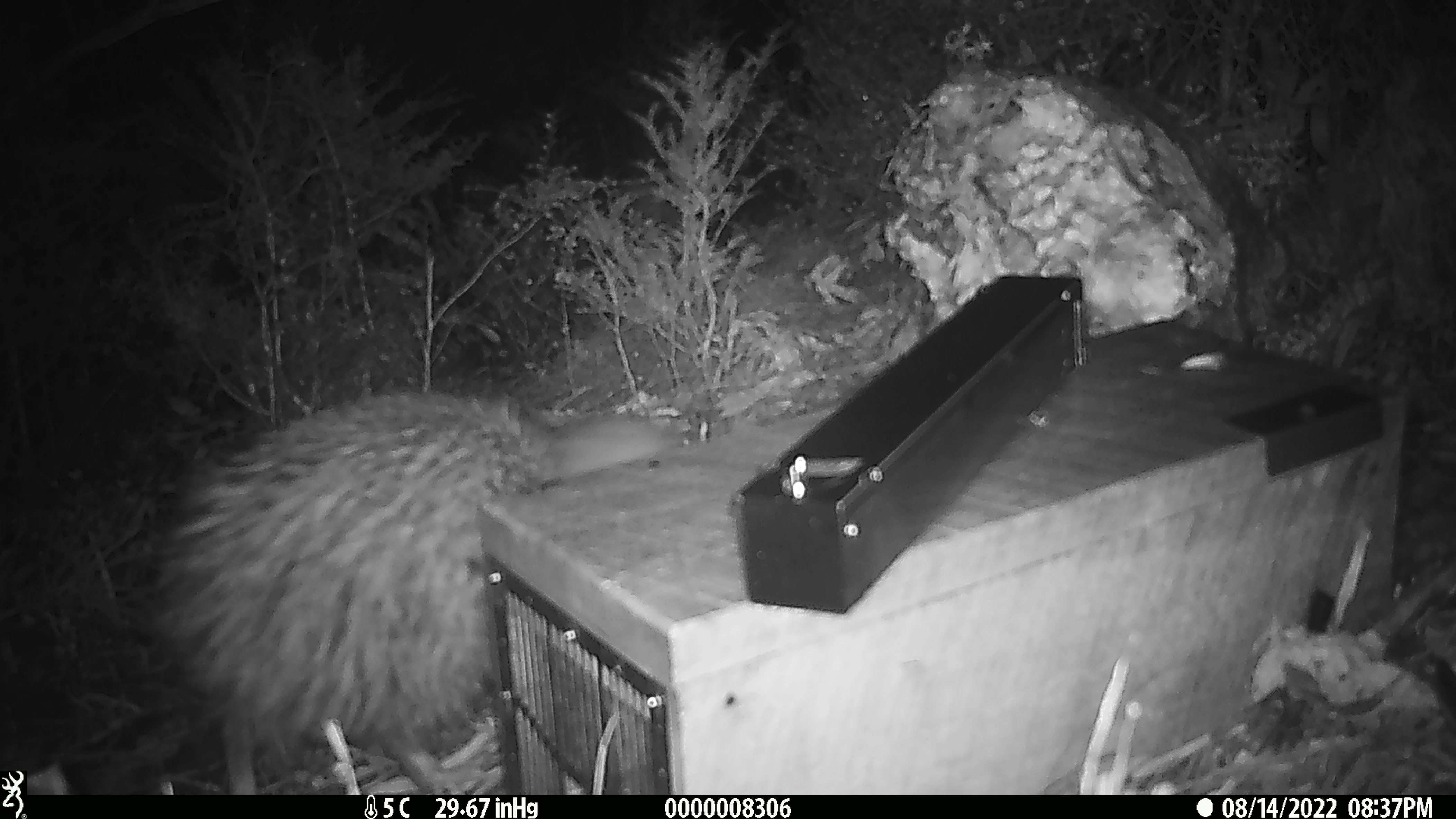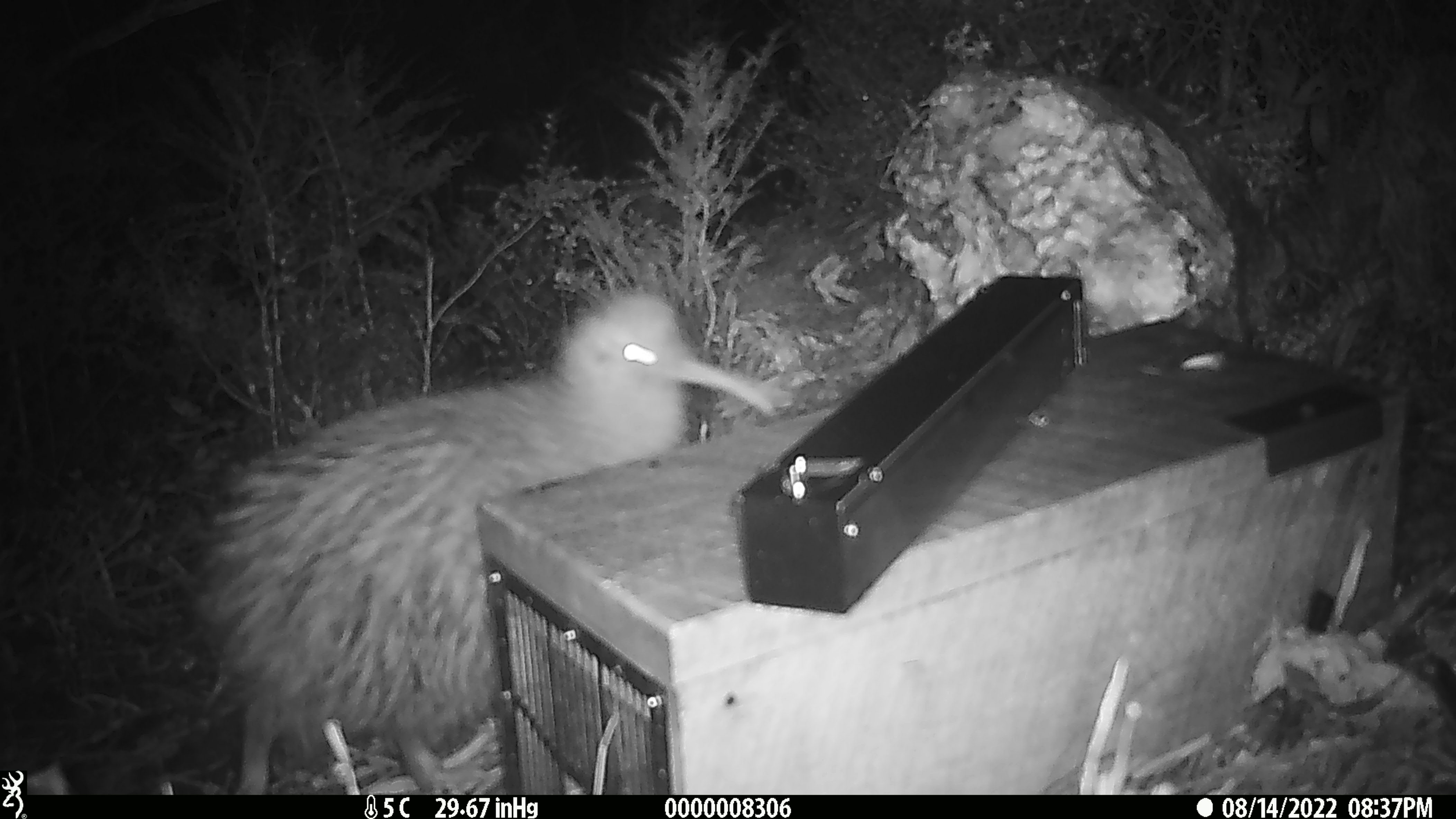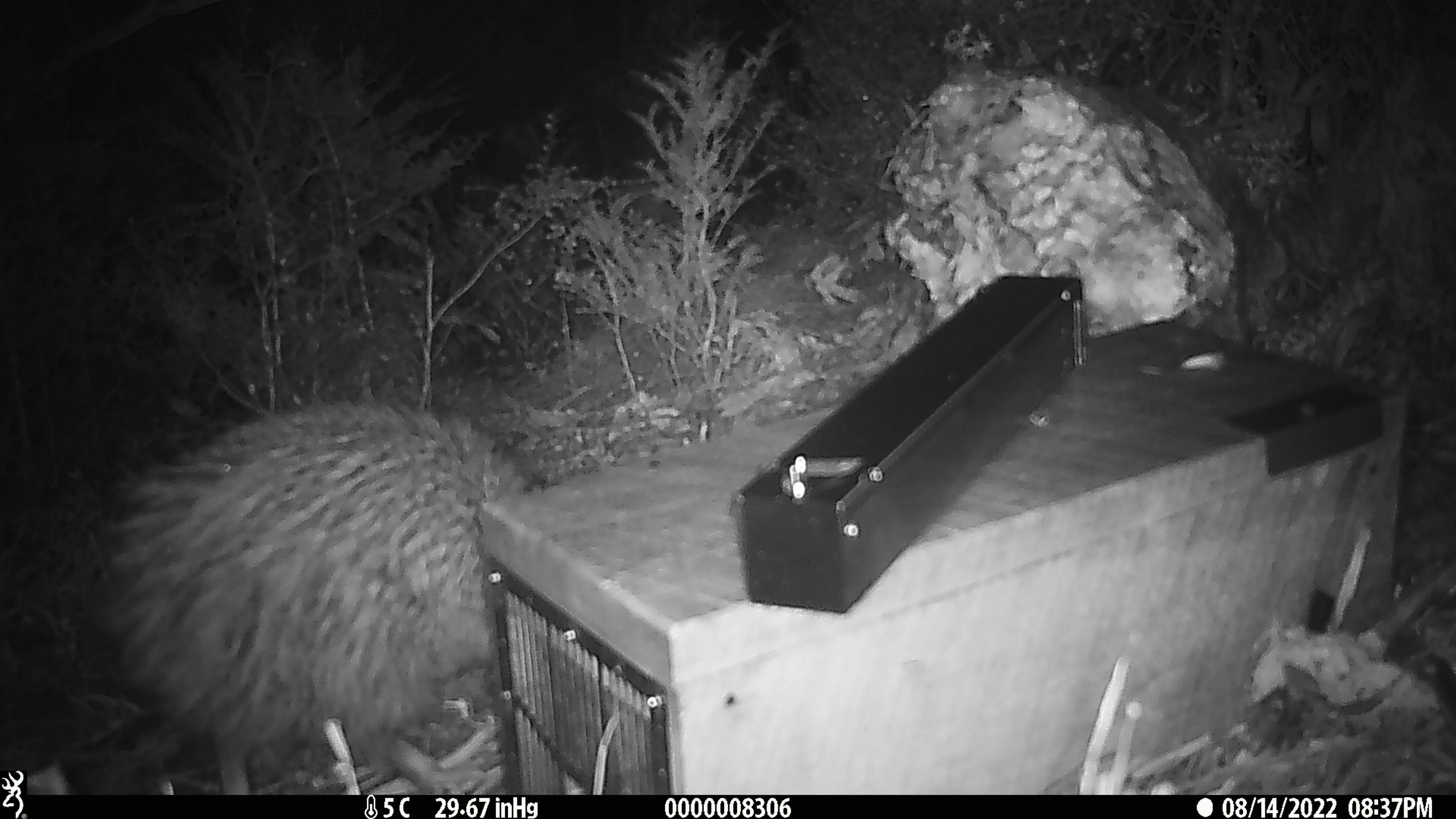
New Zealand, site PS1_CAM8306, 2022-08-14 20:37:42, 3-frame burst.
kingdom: Animalia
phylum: Chordata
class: Aves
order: Apterygiformes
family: Apterygidae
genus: Apteryx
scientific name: Apteryx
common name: kiwi